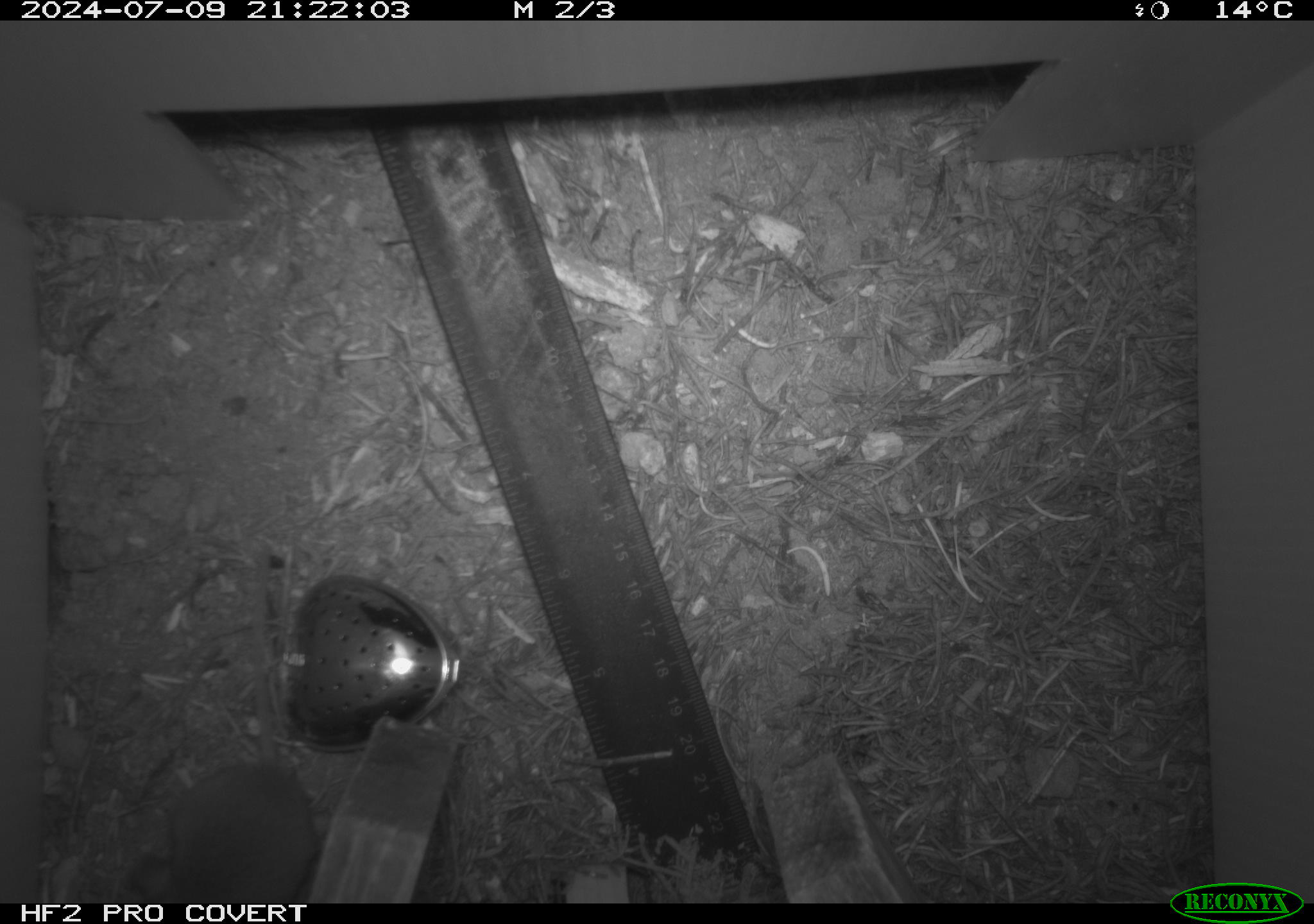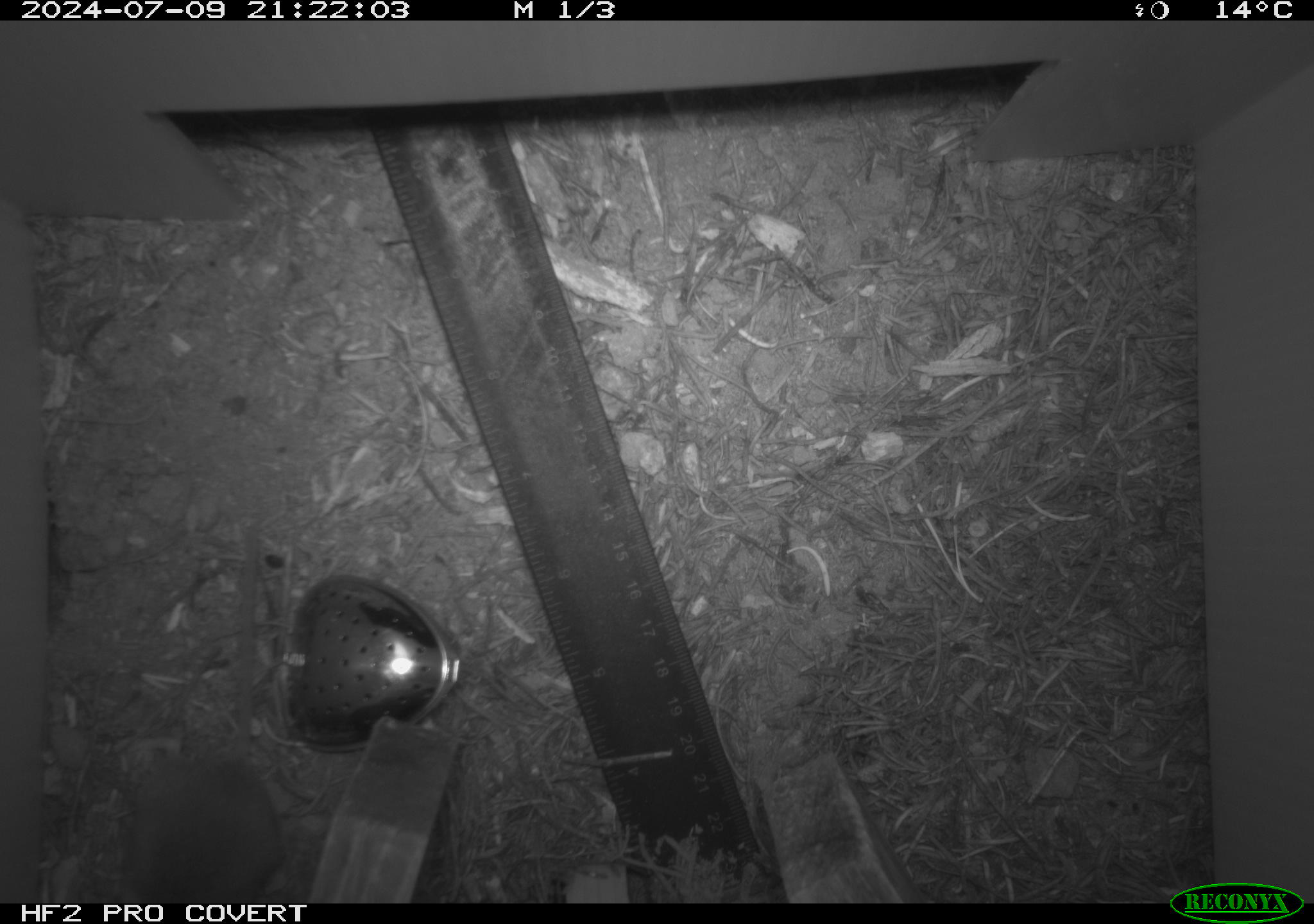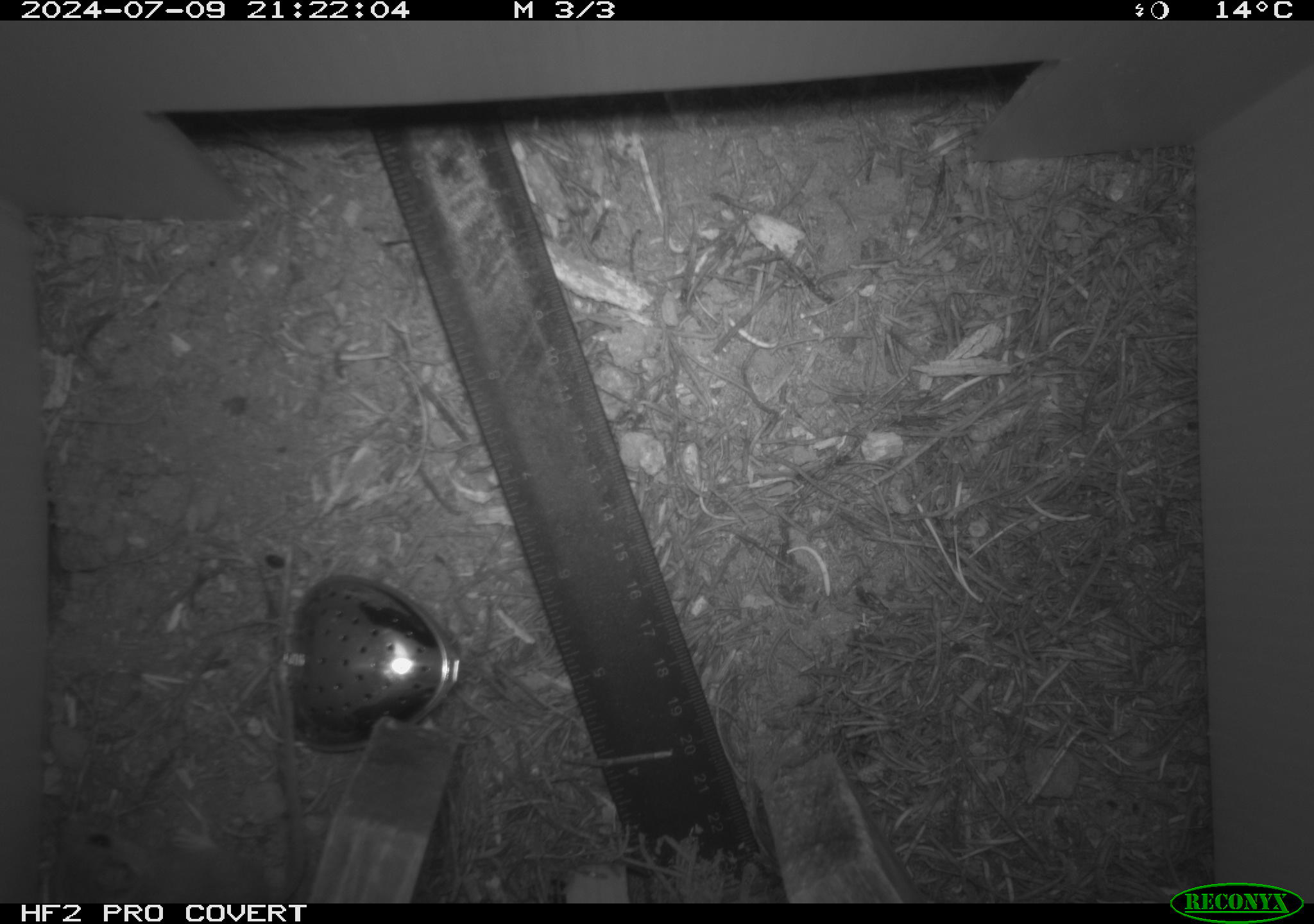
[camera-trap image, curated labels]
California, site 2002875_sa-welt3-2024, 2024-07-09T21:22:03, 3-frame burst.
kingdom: Animalia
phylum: Chordata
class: Mammalia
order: Rodentia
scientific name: Rodentia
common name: mouse species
Mouse species (Rodentia).